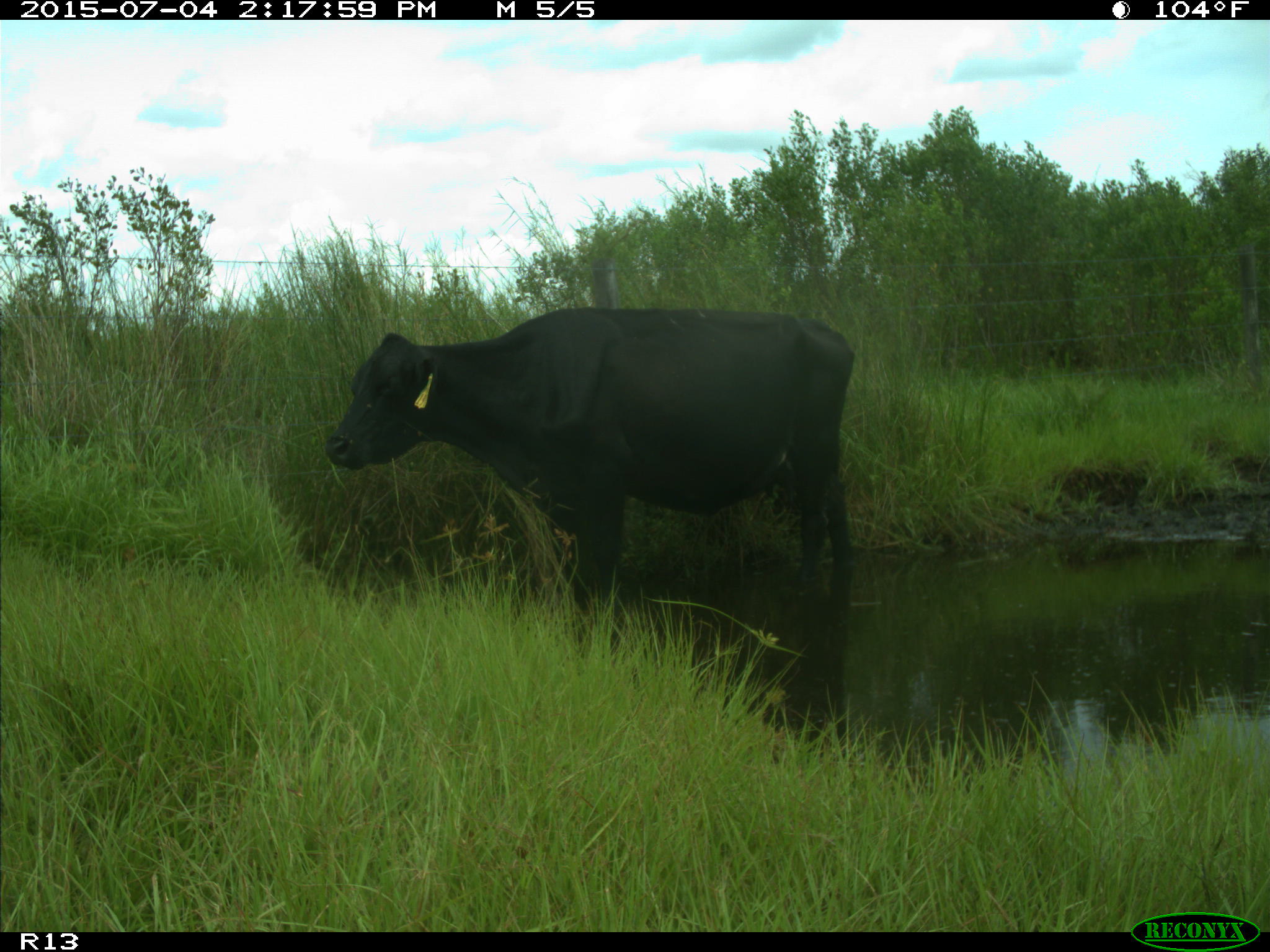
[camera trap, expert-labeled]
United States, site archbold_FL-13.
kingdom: Animalia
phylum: Chordata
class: Mammalia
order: Artiodactyla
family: Bovidae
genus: Bos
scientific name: Bos taurus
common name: domestic cow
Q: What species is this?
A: Bos taurus (domestic cow).